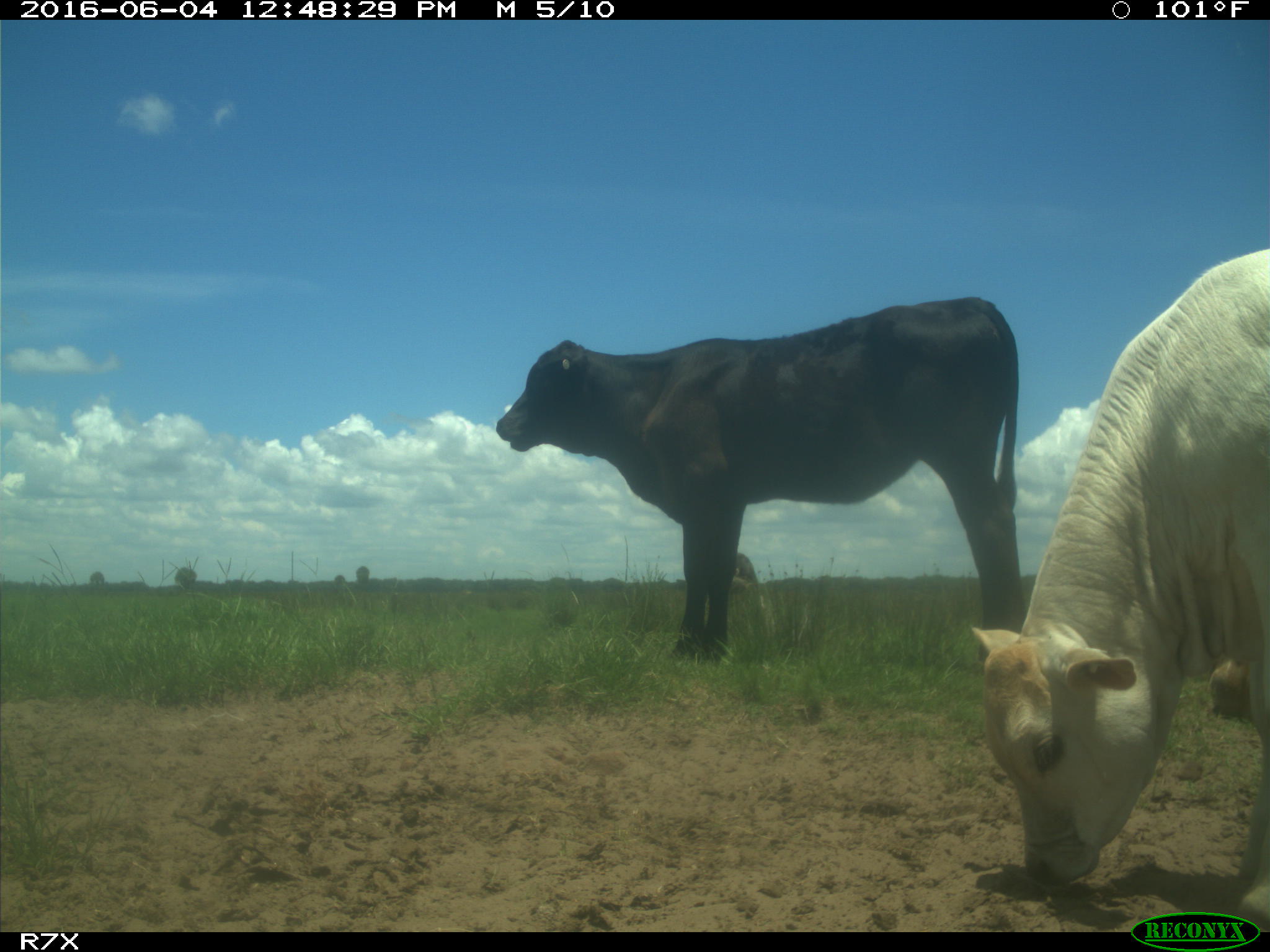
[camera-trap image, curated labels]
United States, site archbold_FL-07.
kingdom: Animalia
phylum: Chordata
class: Mammalia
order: Artiodactyla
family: Bovidae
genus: Bos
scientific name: Bos taurus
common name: domestic cow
Bos taurus (domestic cow).